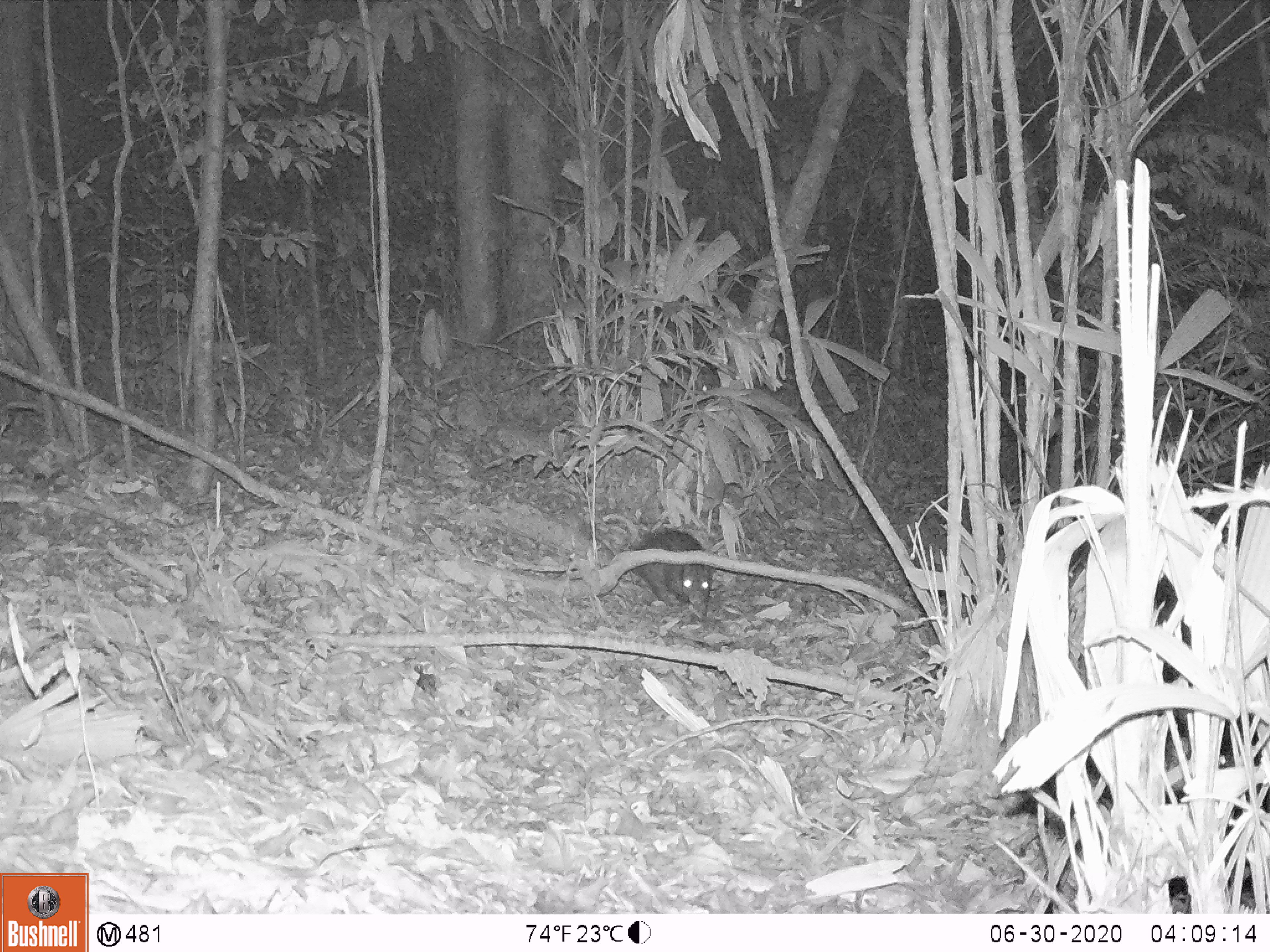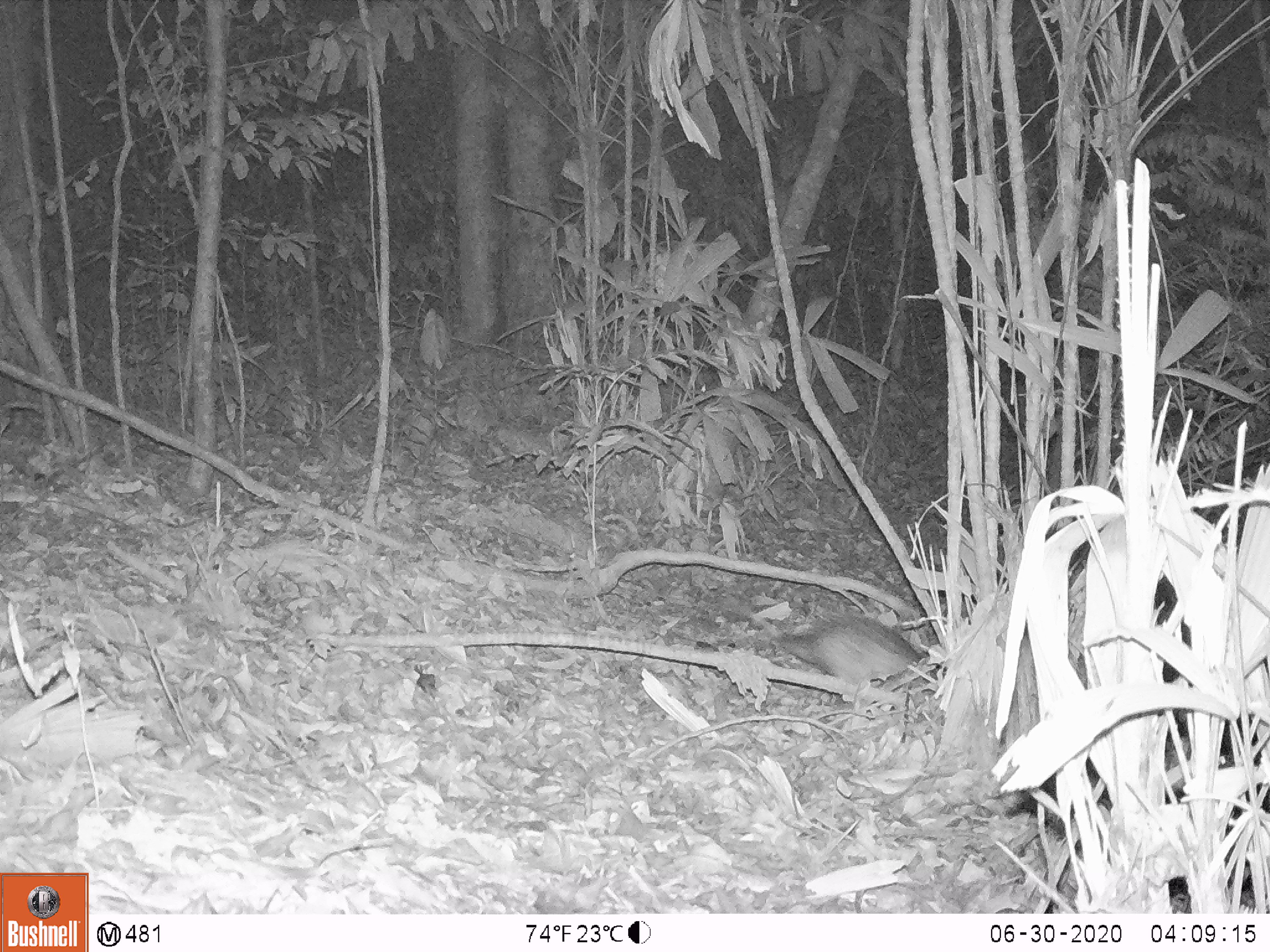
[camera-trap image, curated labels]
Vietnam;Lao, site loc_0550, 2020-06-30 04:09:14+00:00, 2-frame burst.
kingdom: Animalia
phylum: Chordata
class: Mammalia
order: Primates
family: Cercopithecidae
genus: Macaca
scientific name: Macaca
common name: macaques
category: assam or rhesus macaque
Assam or rhesus macaque (macaques) (Macaca). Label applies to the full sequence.